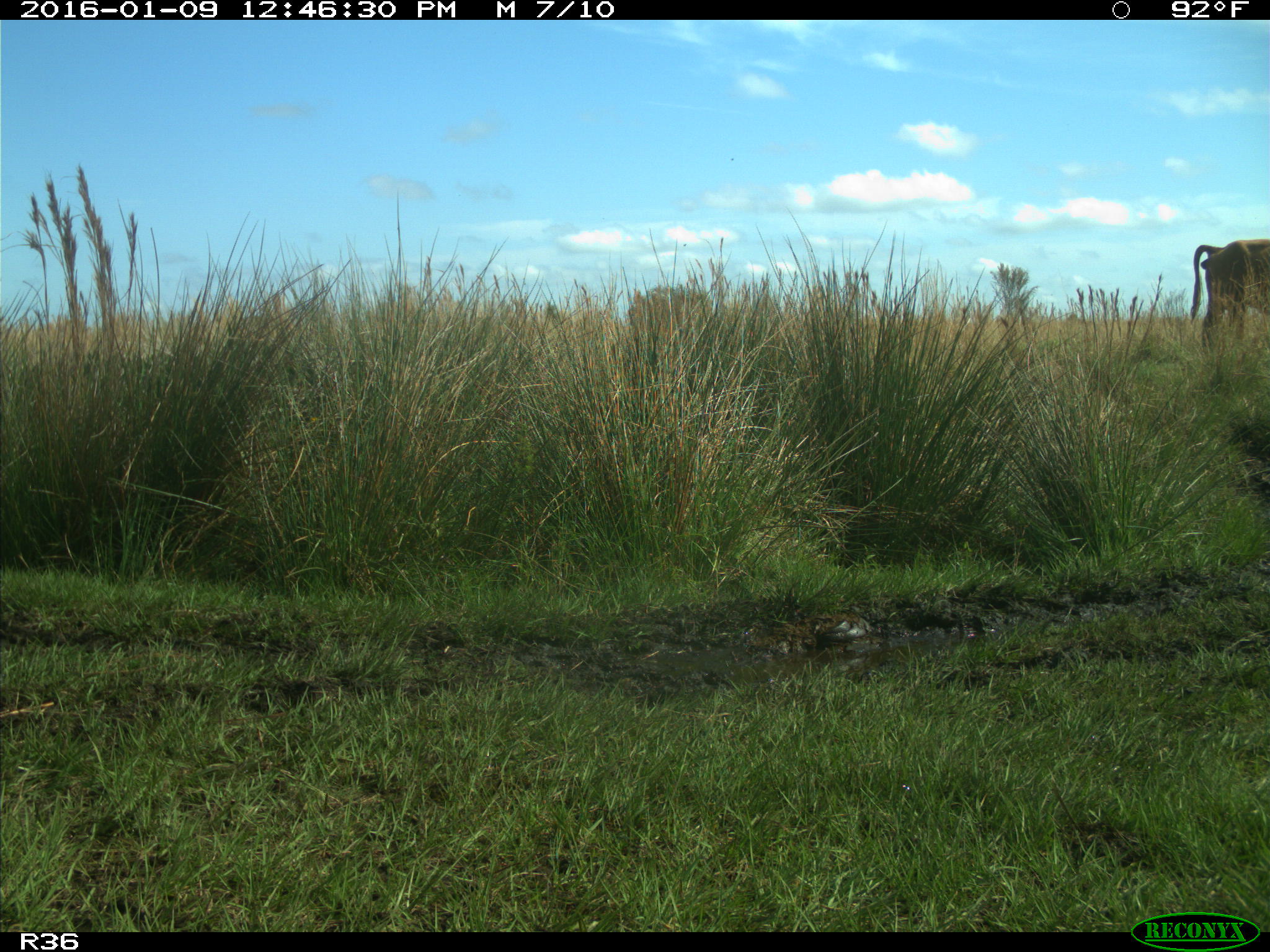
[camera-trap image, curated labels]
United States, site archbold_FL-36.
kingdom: Animalia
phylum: Chordata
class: Mammalia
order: Artiodactyla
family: Bovidae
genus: Bos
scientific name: Bos taurus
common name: domestic cow